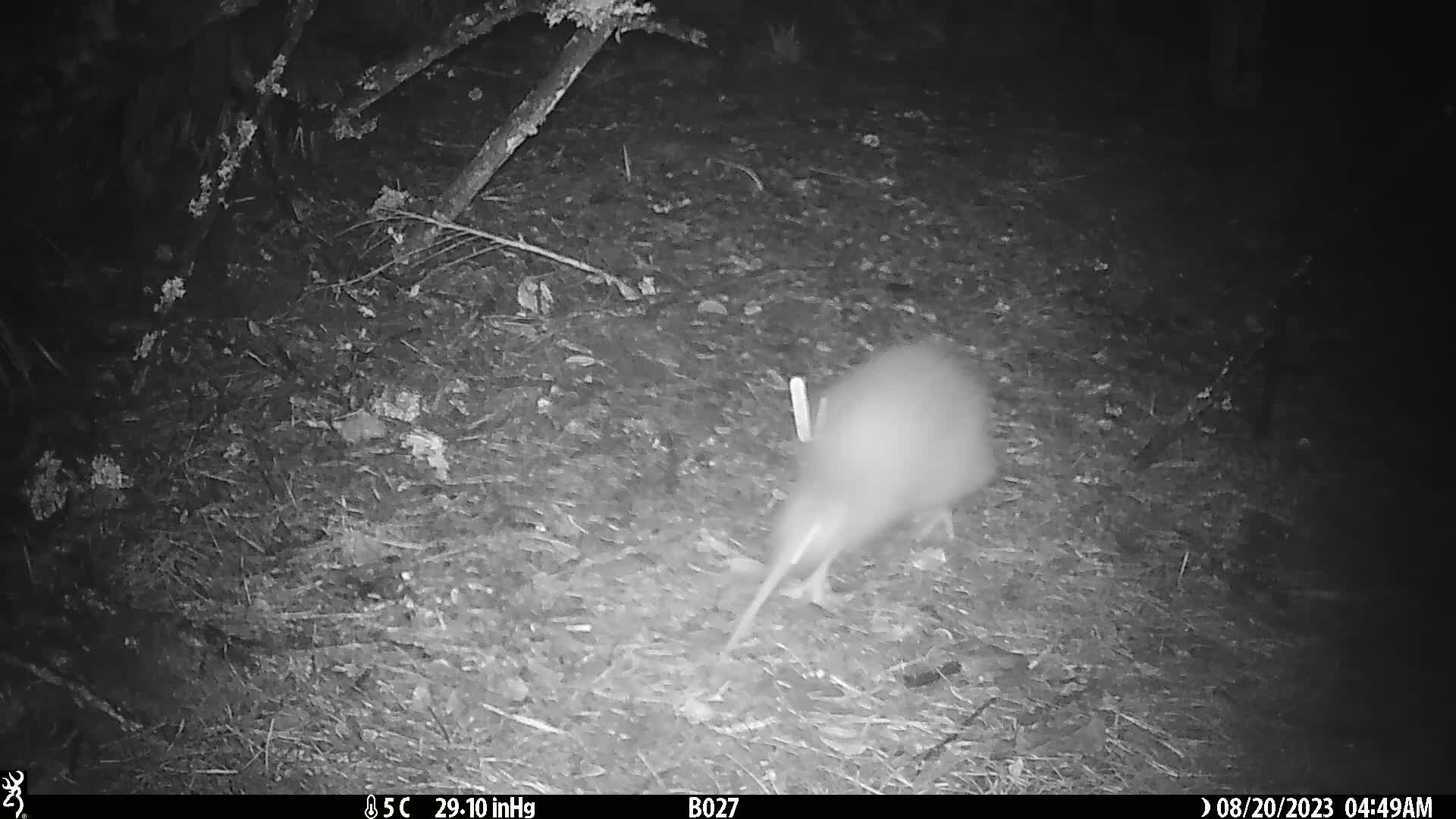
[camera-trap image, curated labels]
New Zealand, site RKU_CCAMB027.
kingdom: Animalia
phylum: Chordata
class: Aves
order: Apterygiformes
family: Apterygidae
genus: Apteryx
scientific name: Apteryx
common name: kiwi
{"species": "kiwi (Apteryx)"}